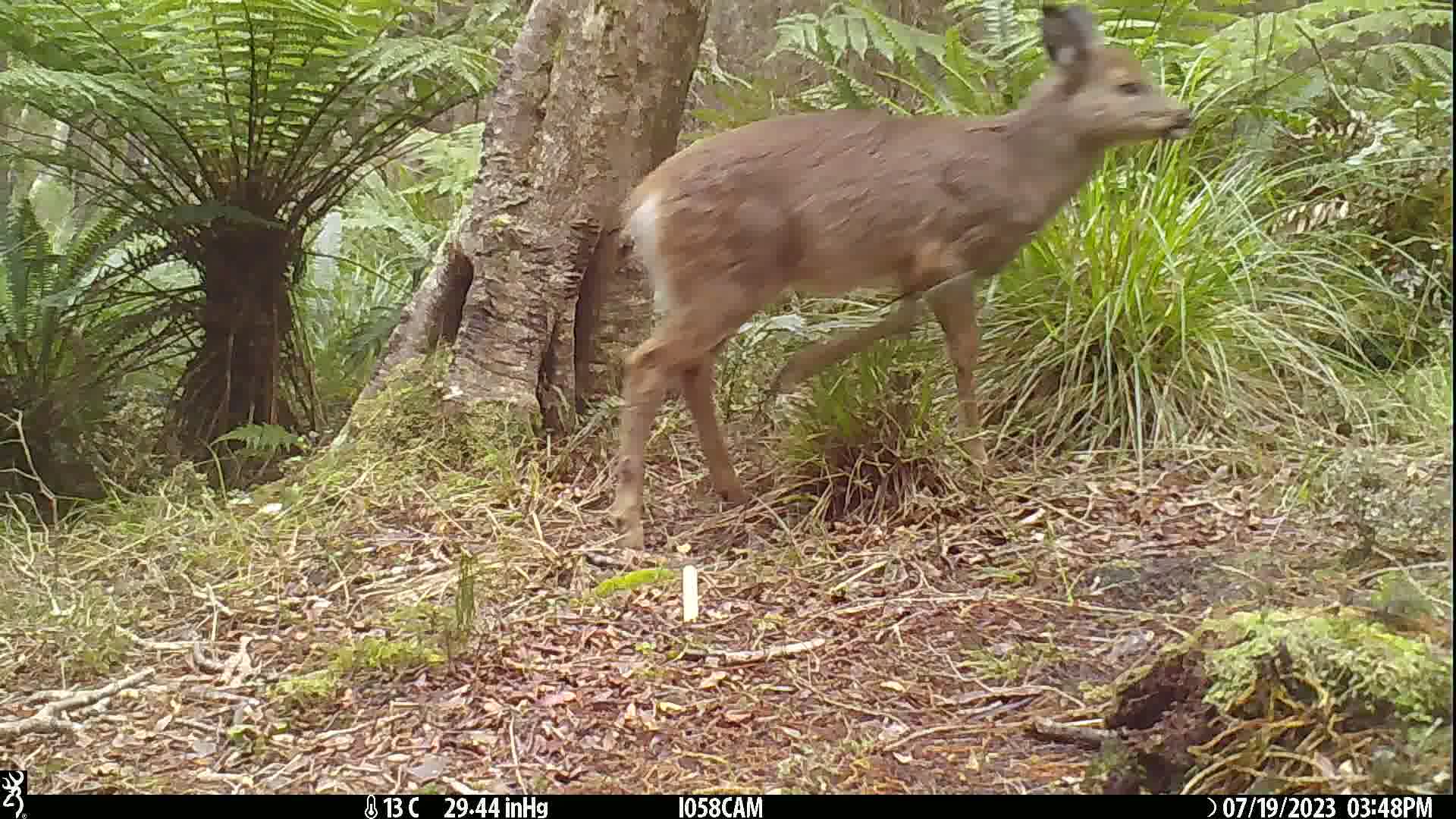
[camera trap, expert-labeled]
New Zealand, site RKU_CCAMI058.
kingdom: Animalia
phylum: Chordata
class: Mammalia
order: Artiodactyla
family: Cervidae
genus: Odocoileus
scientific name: Odocoileus virginianus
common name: white-tailed deer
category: white tailed deer